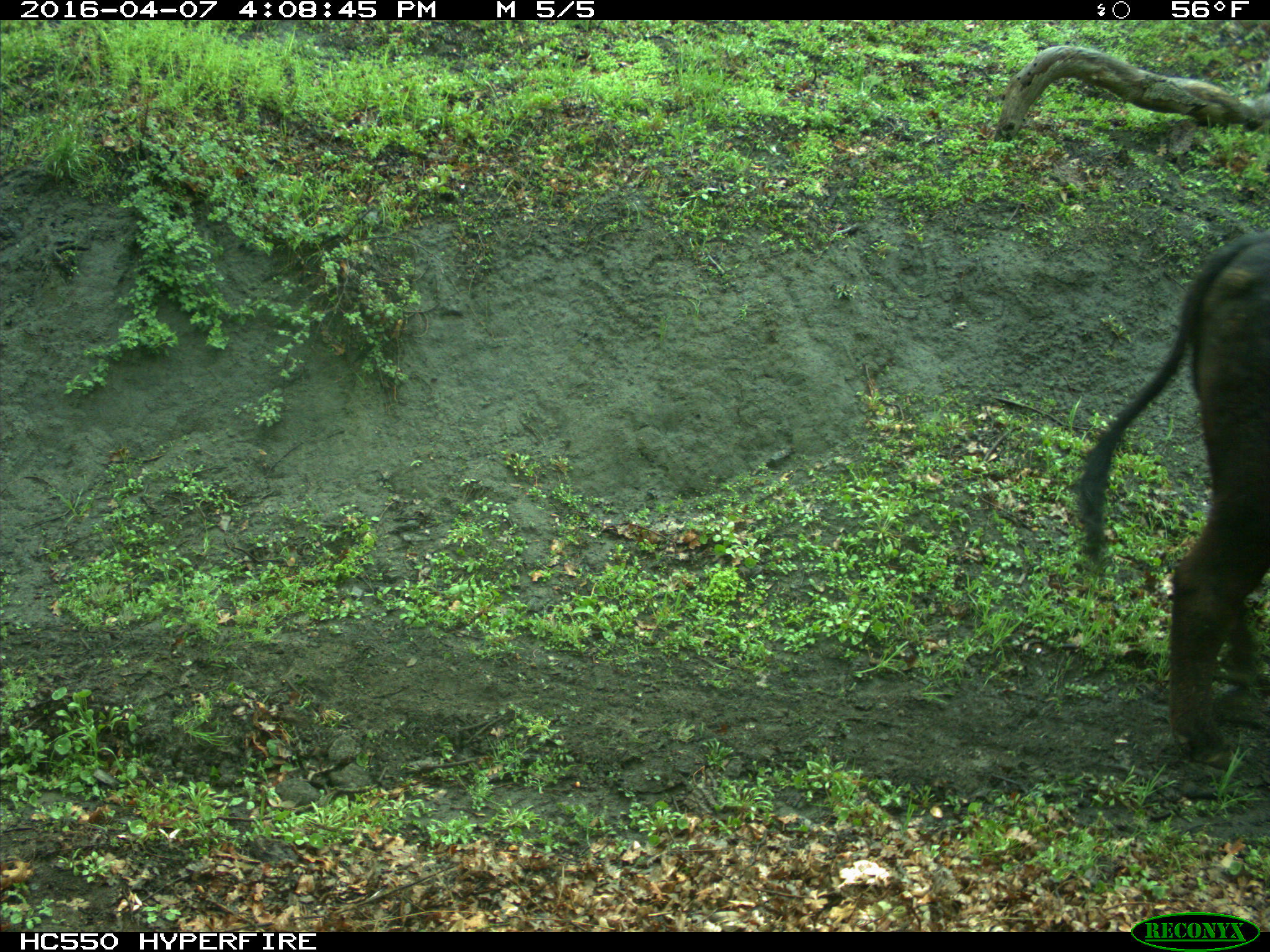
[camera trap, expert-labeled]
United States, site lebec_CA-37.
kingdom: Animalia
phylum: Chordata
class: Mammalia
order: Artiodactyla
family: Bovidae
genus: Bos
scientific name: Bos taurus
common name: domestic cow